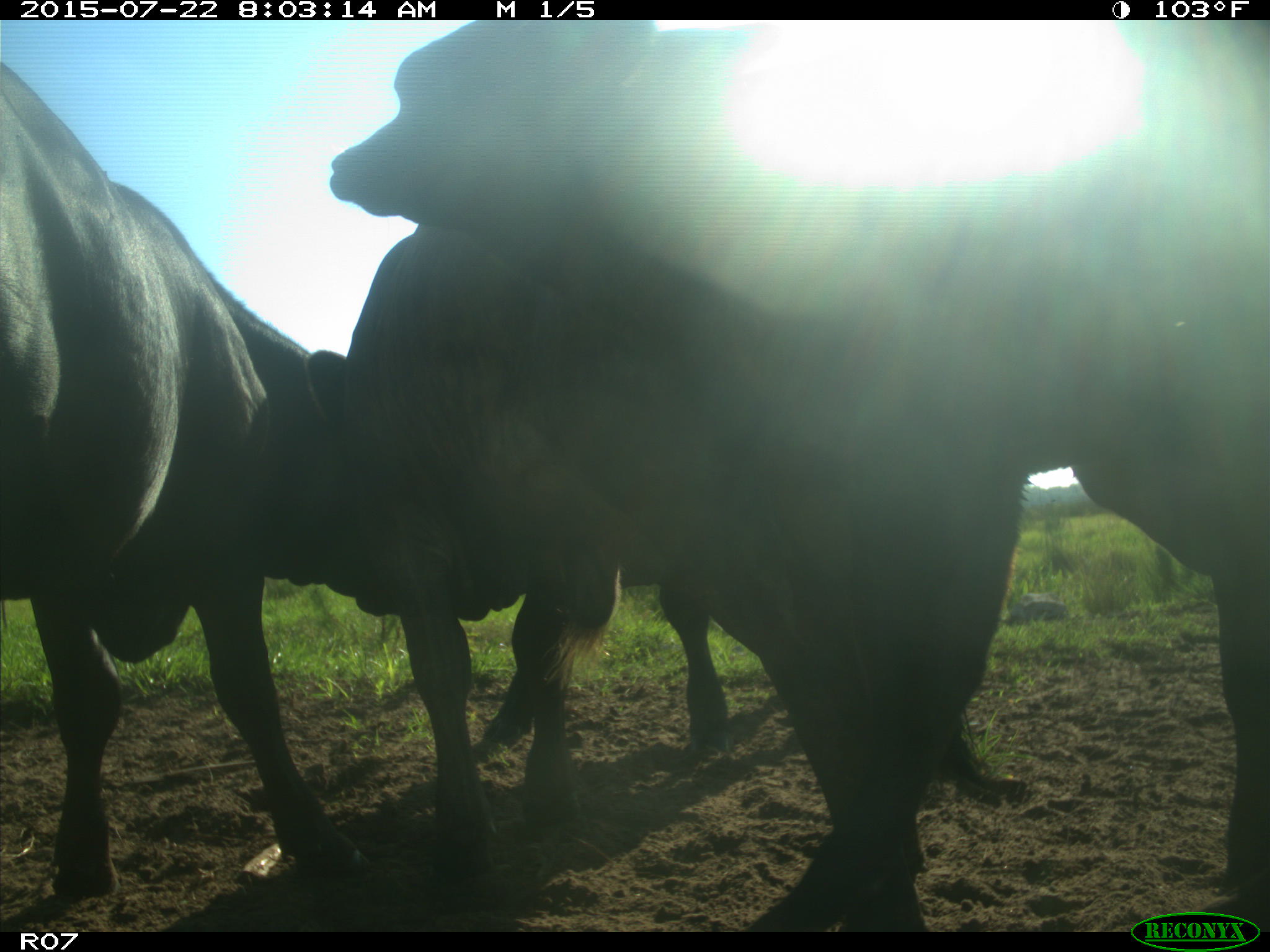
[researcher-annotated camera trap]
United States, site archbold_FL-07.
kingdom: Animalia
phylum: Chordata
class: Mammalia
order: Artiodactyla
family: Cervidae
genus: Odocoileus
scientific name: Odocoileus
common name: deer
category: unidentified deer